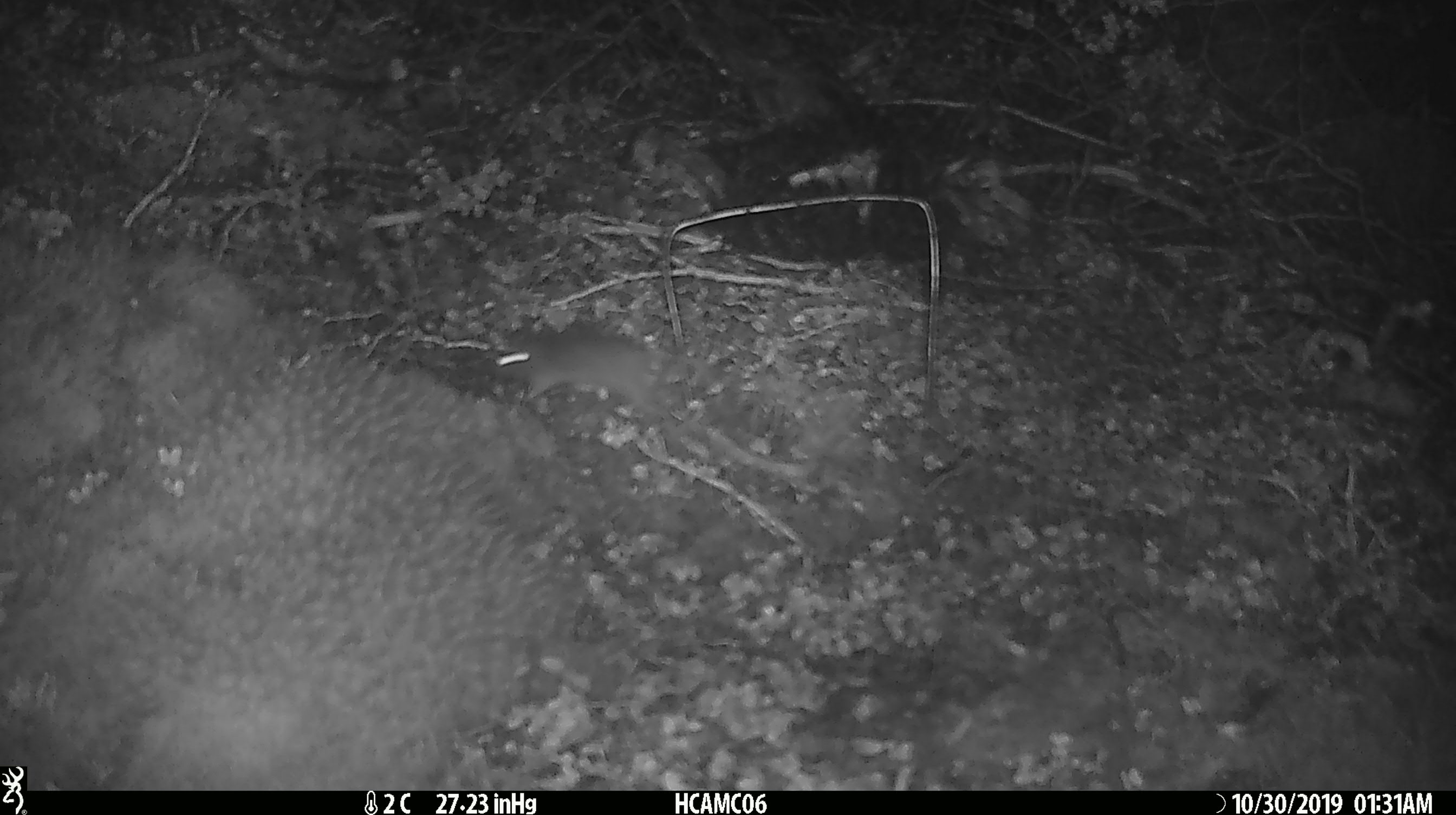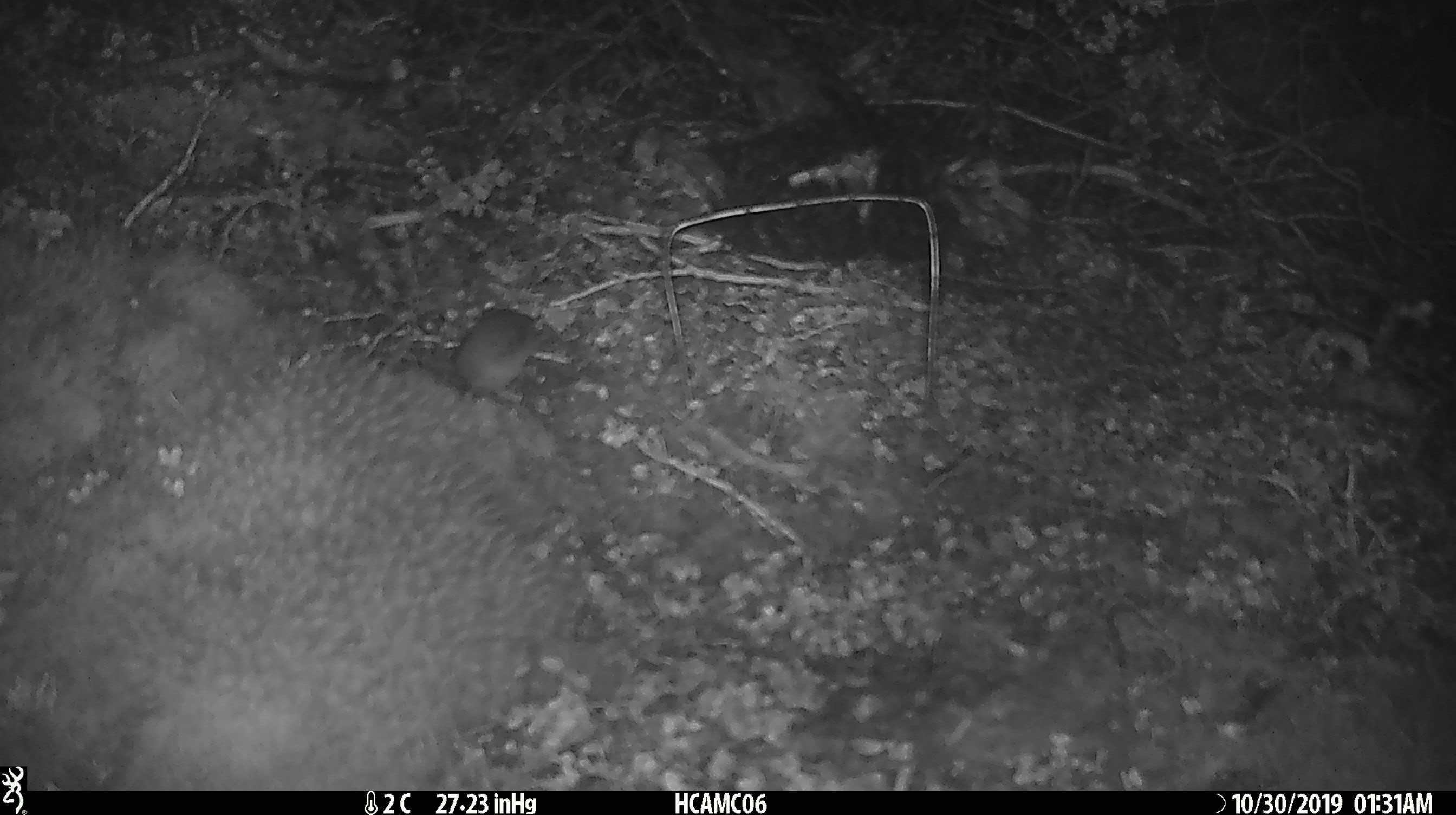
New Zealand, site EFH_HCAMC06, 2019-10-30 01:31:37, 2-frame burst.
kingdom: Animalia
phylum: Chordata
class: Mammalia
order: Rodentia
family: Muridae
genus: Mus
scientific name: Mus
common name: mouse